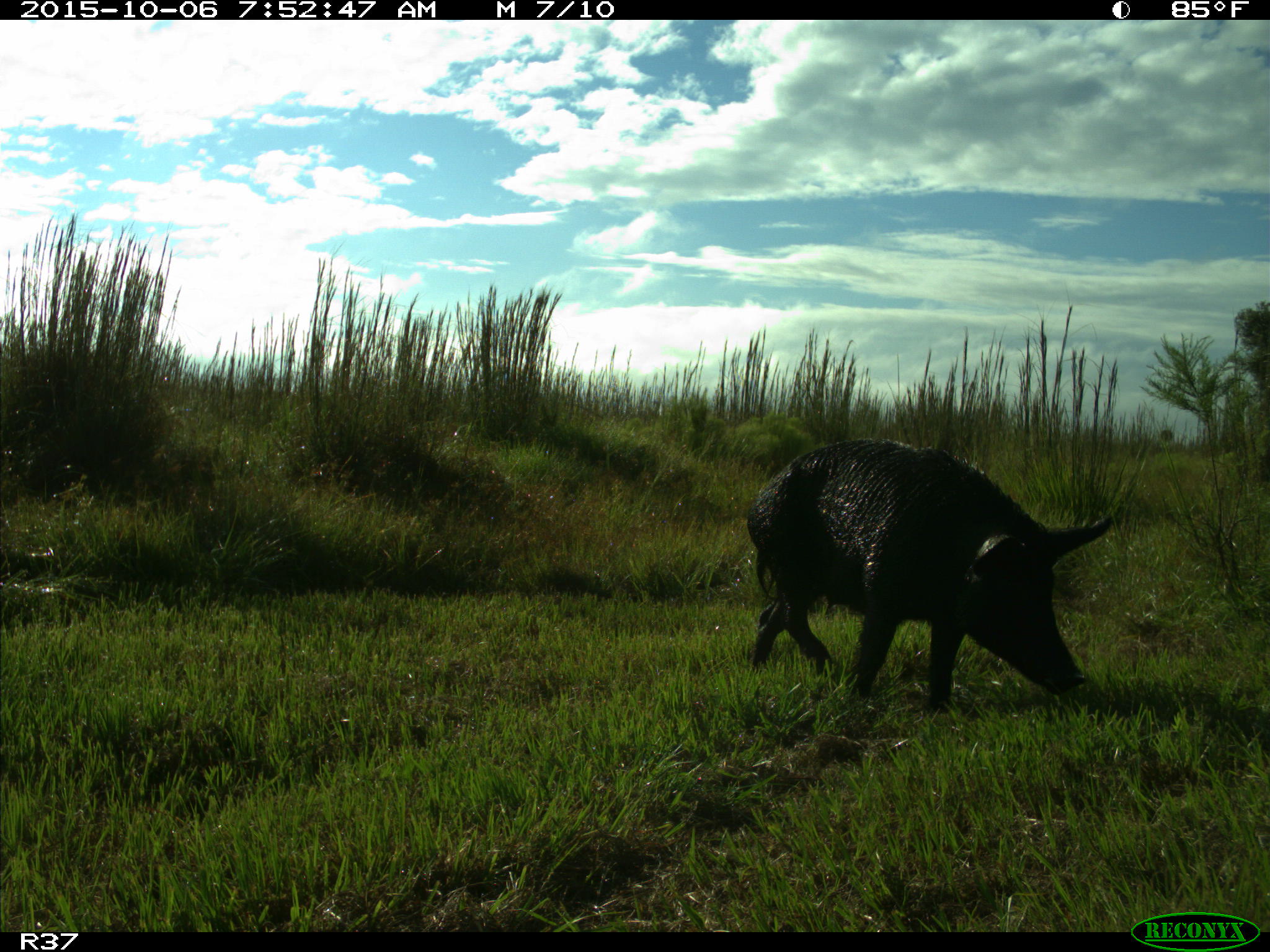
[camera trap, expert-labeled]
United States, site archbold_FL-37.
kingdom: Animalia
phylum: Chordata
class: Mammalia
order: Artiodactyla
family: Suidae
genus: Sus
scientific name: Sus scrofa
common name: wild boar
Sus scrofa (wild boar).